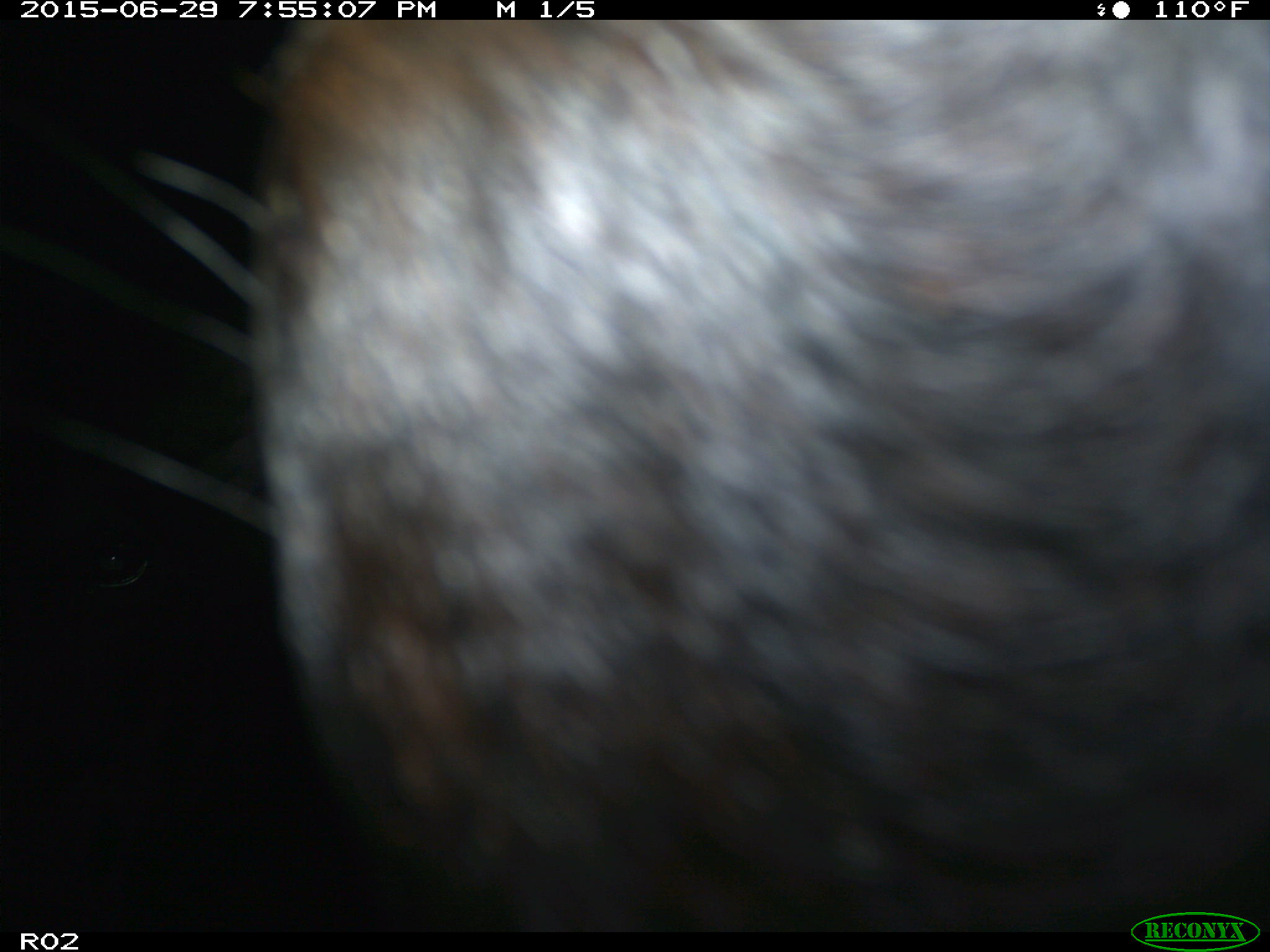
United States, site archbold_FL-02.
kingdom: Animalia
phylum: Chordata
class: Mammalia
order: Artiodactyla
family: Bovidae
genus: Bos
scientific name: Bos taurus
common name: domestic cow